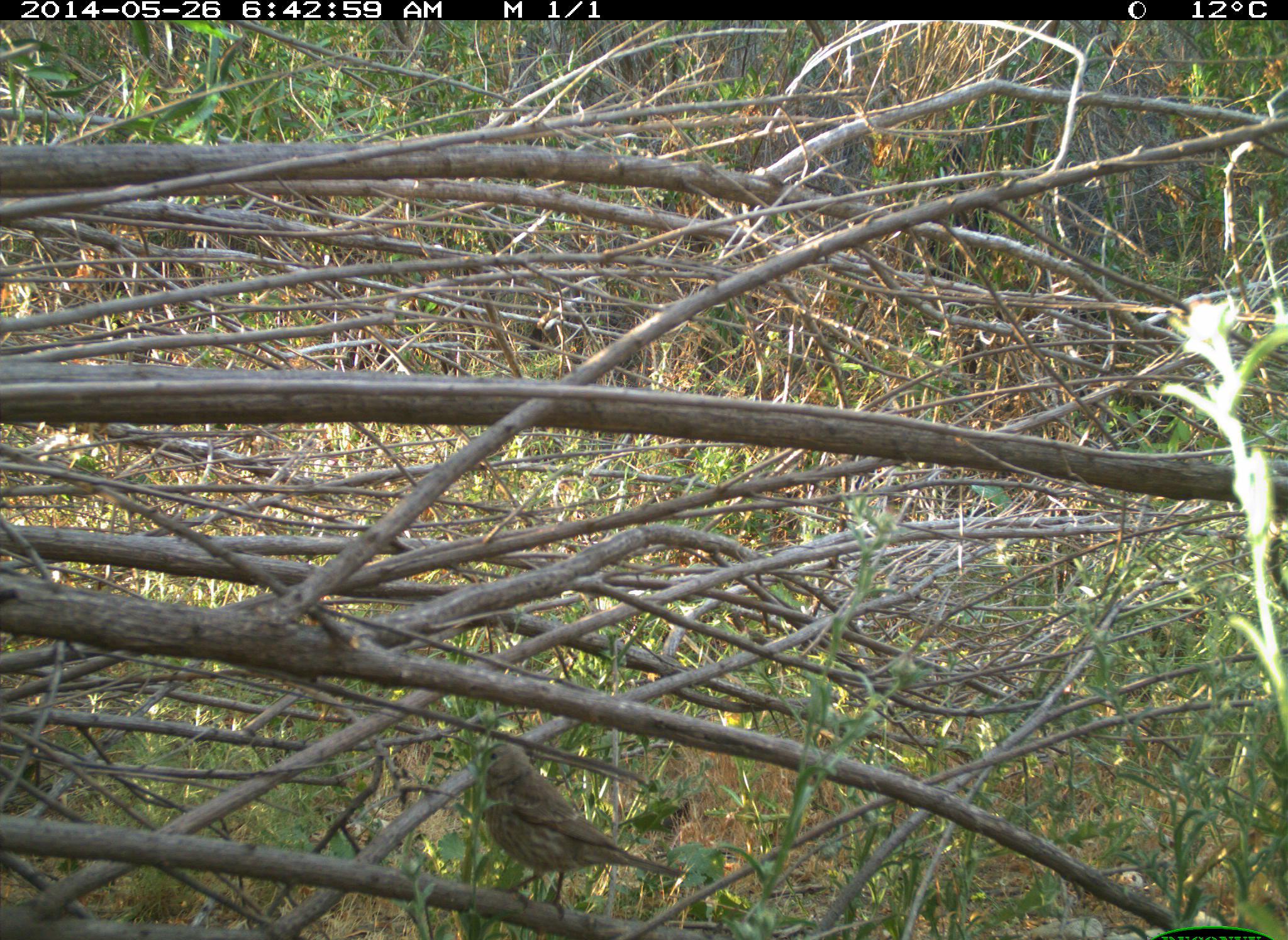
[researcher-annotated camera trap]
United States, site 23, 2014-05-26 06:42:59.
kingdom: Animalia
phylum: Chordata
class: Aves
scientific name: Aves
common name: bird